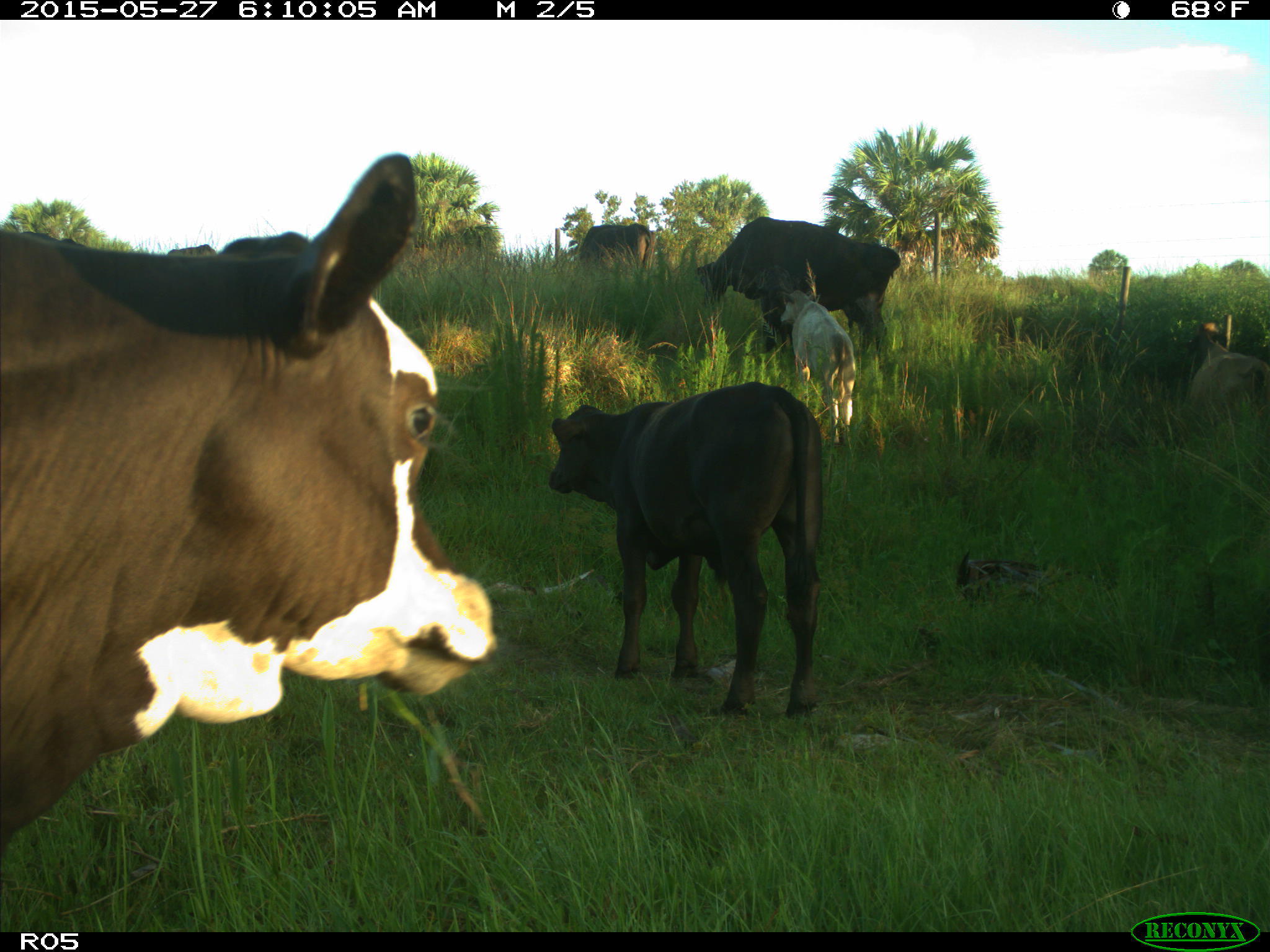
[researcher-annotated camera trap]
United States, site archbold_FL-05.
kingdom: Animalia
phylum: Chordata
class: Mammalia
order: Artiodactyla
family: Bovidae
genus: Bos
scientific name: Bos taurus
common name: domestic cow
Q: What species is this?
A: Bos taurus (domestic cow).